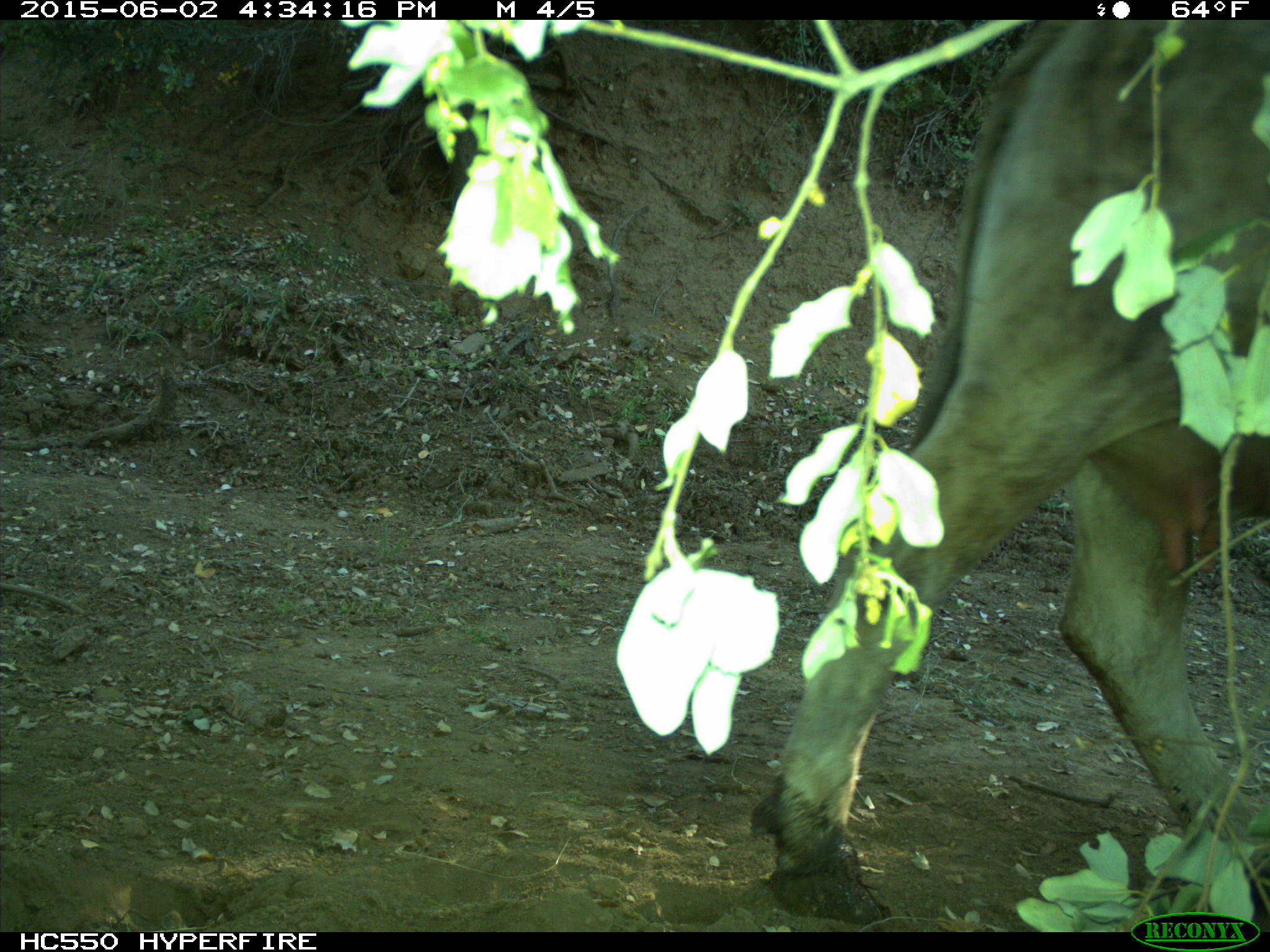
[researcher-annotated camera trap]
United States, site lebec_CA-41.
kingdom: Animalia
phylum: Chordata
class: Mammalia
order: Artiodactyla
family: Bovidae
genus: Bos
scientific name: Bos taurus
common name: domestic cow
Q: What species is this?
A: Bos taurus (domestic cow).